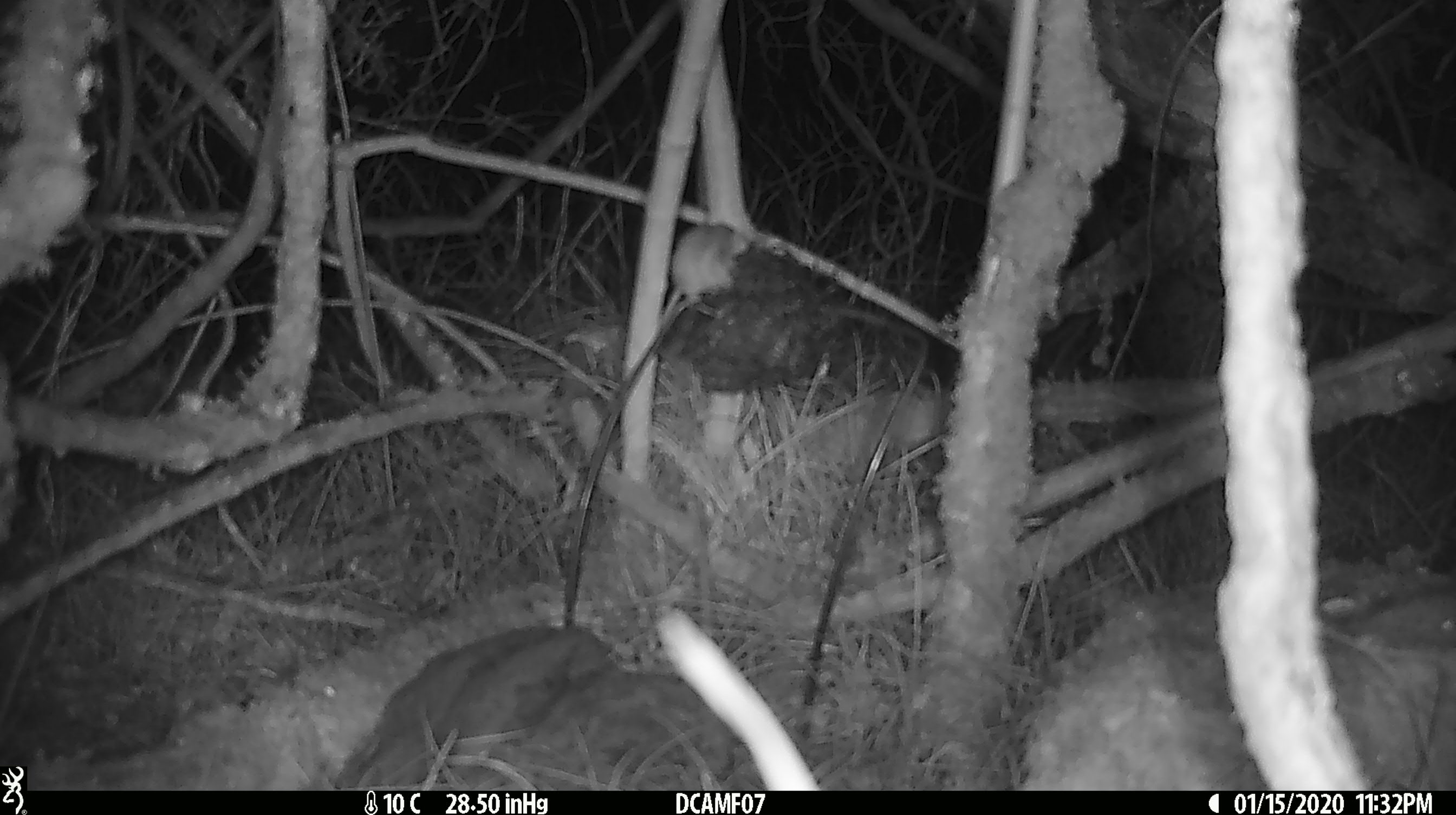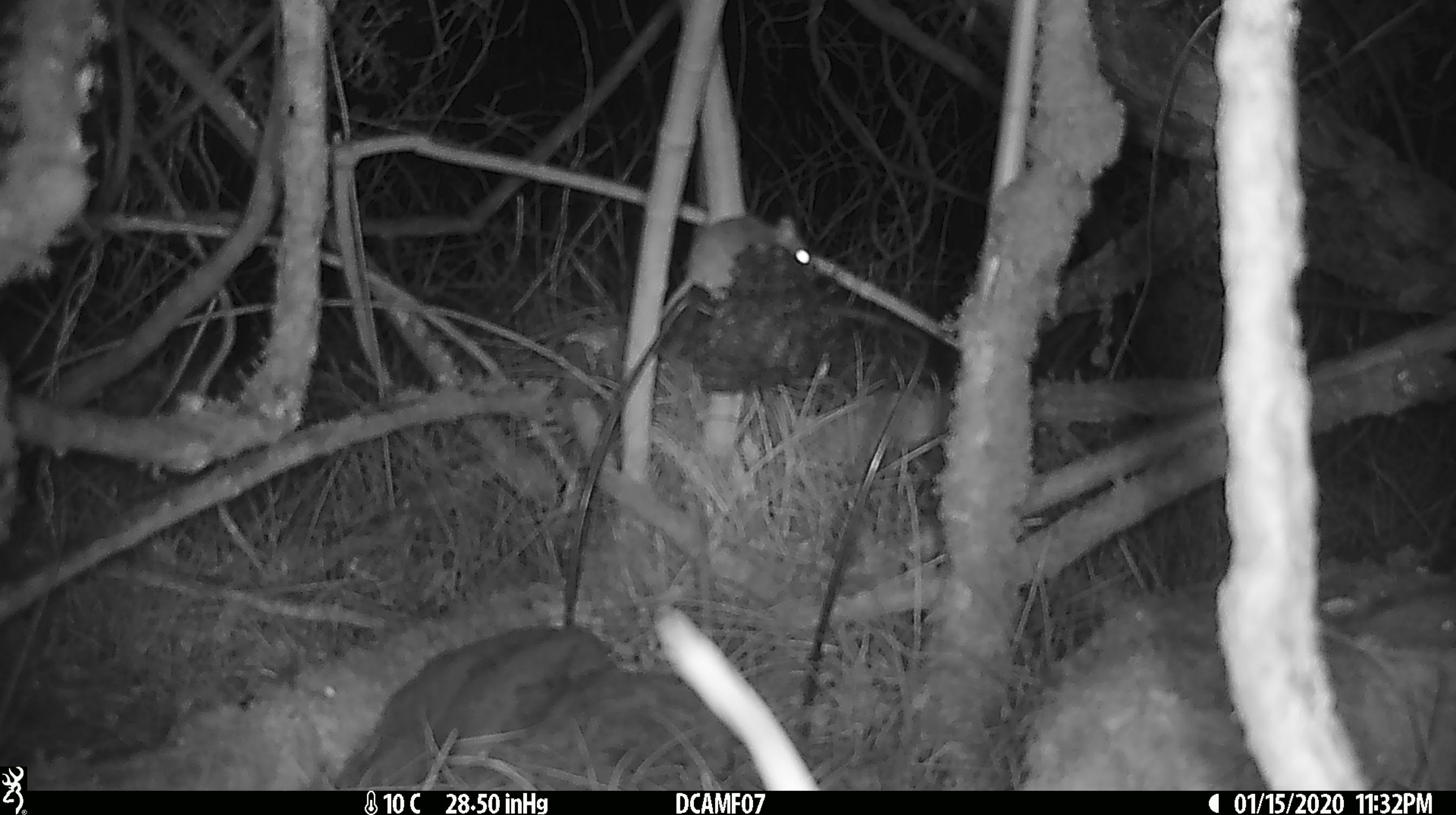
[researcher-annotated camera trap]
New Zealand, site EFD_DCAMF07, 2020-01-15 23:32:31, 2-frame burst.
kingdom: Animalia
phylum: Chordata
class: Mammalia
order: Rodentia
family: Muridae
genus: Mus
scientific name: Mus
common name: mouse